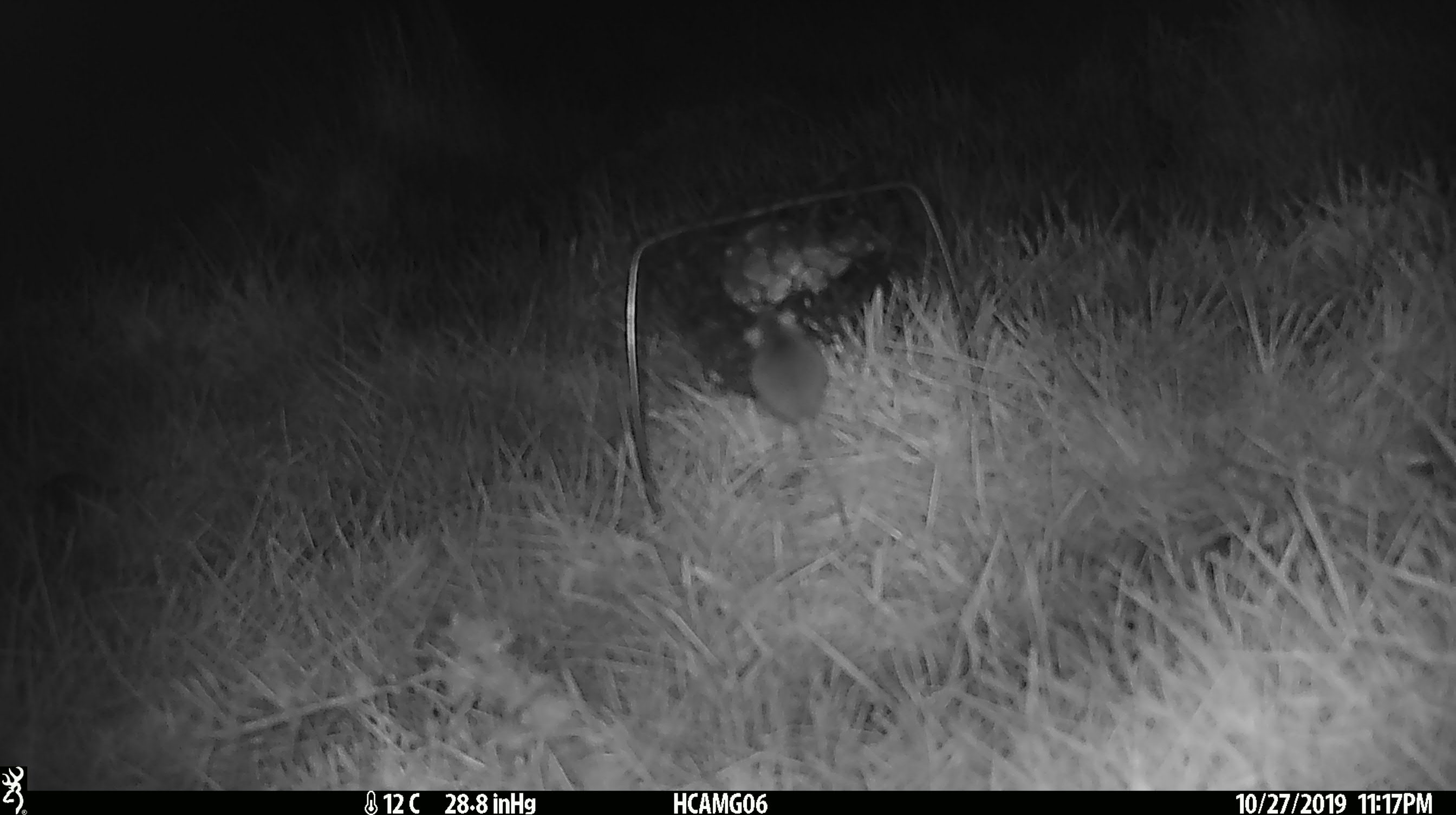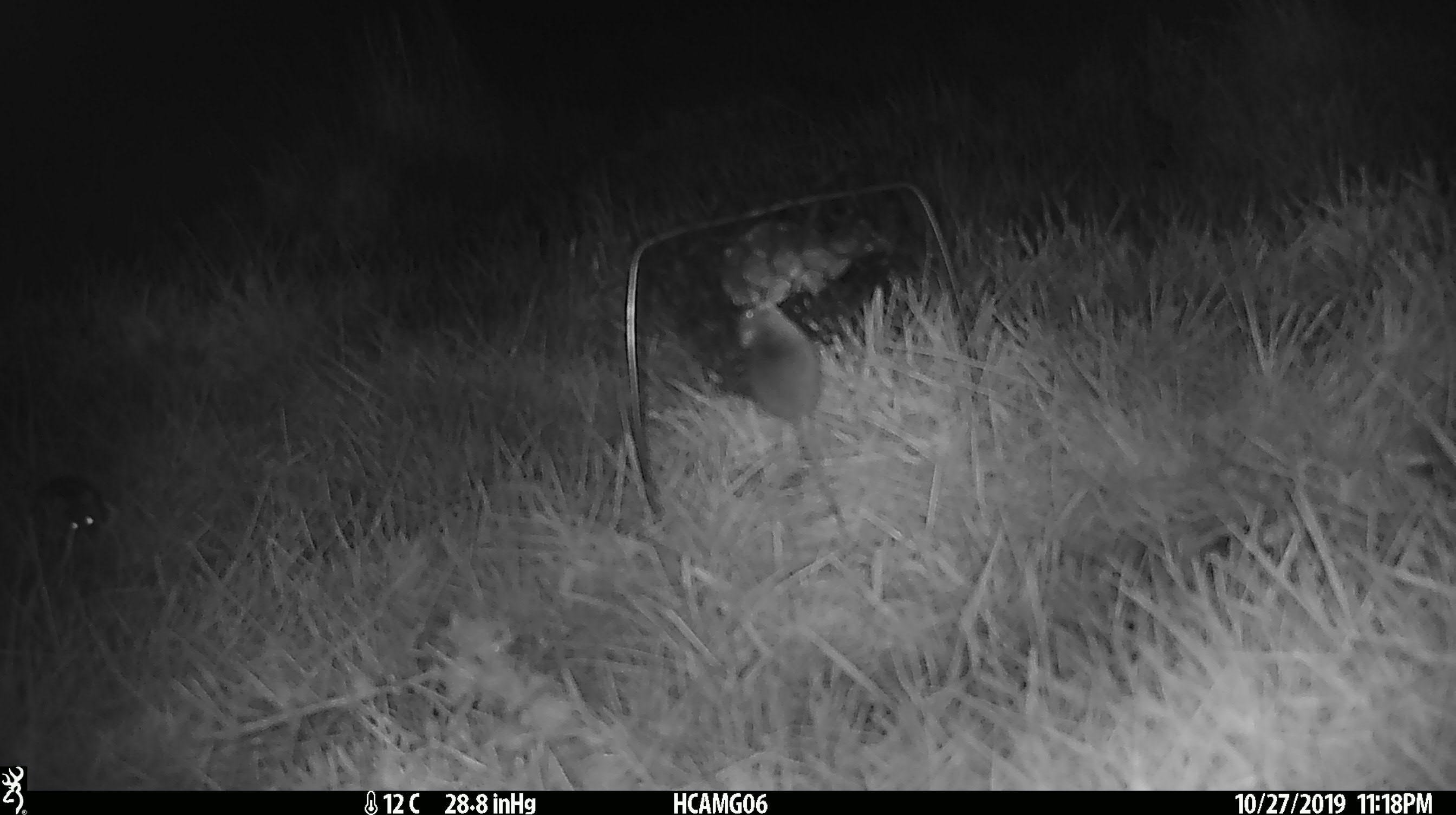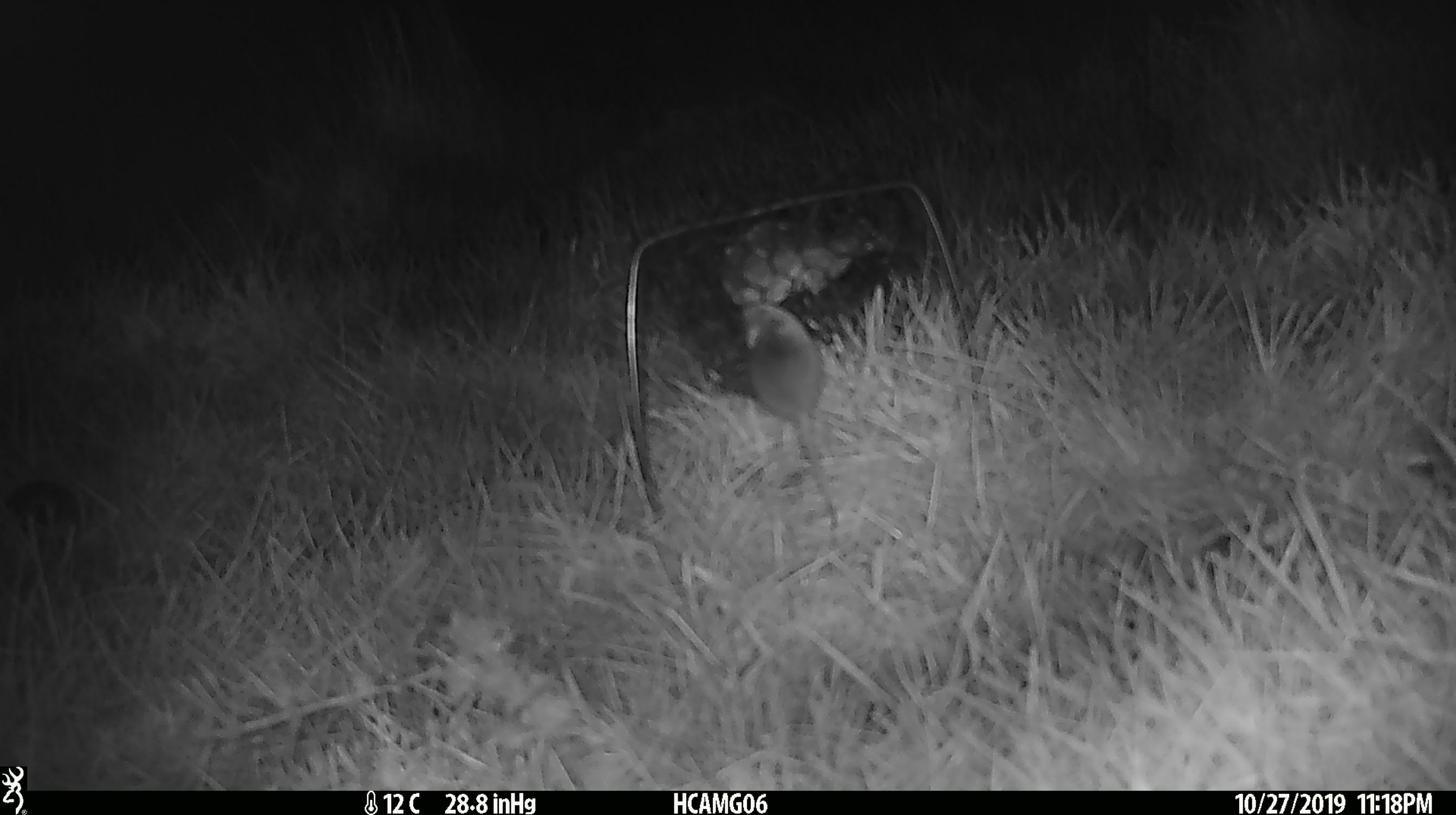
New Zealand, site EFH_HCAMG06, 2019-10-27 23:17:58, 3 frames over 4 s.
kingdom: Animalia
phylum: Chordata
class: Mammalia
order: Rodentia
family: Muridae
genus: Mus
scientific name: Mus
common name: mouse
Mouse (Mus).